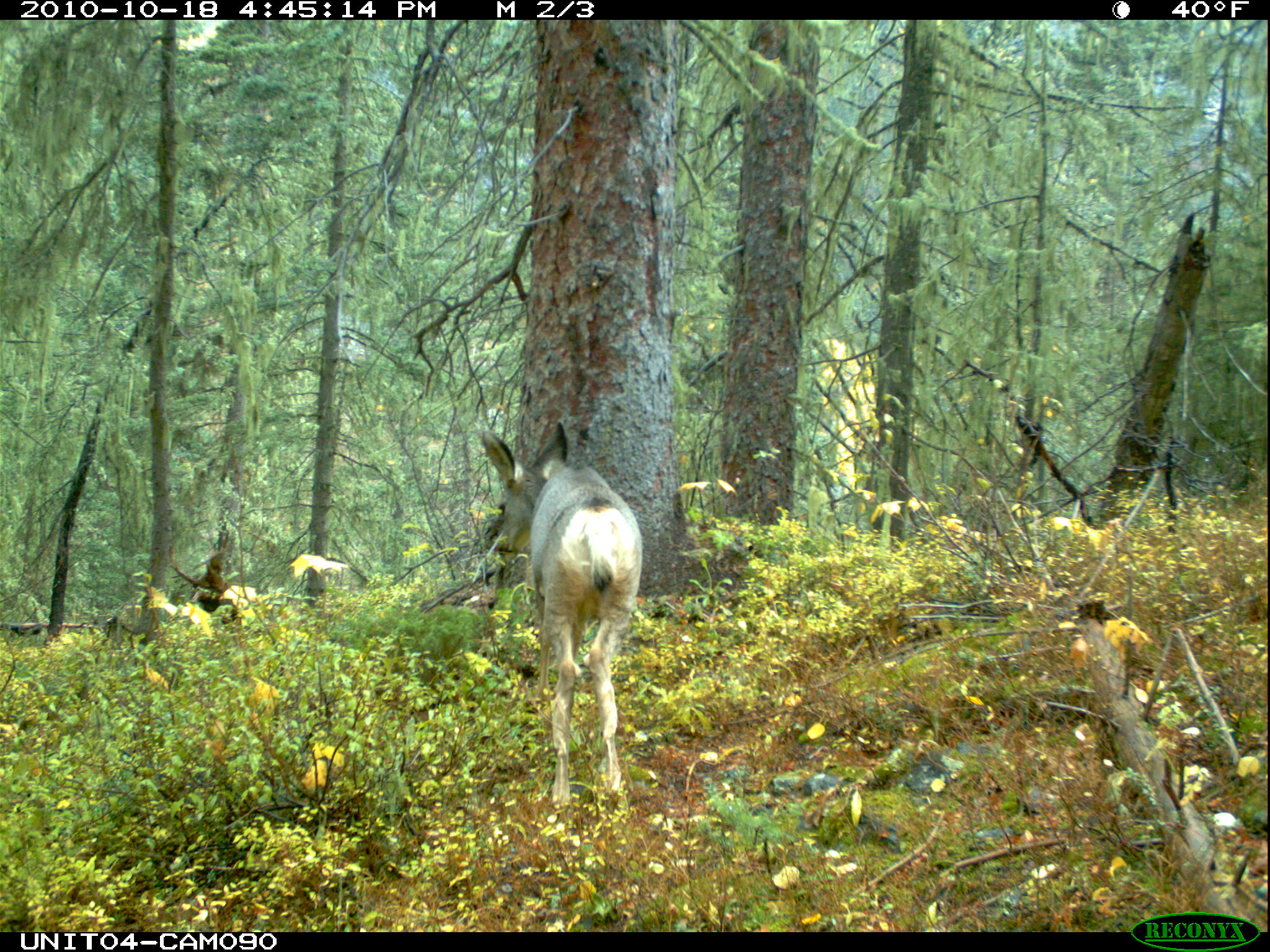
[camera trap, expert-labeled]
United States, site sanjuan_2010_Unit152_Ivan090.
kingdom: Animalia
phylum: Chordata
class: Mammalia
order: Artiodactyla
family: Cervidae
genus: Odocoileus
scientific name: Odocoileus hemionus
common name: mule deer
Odocoileus hemionus (mule deer).